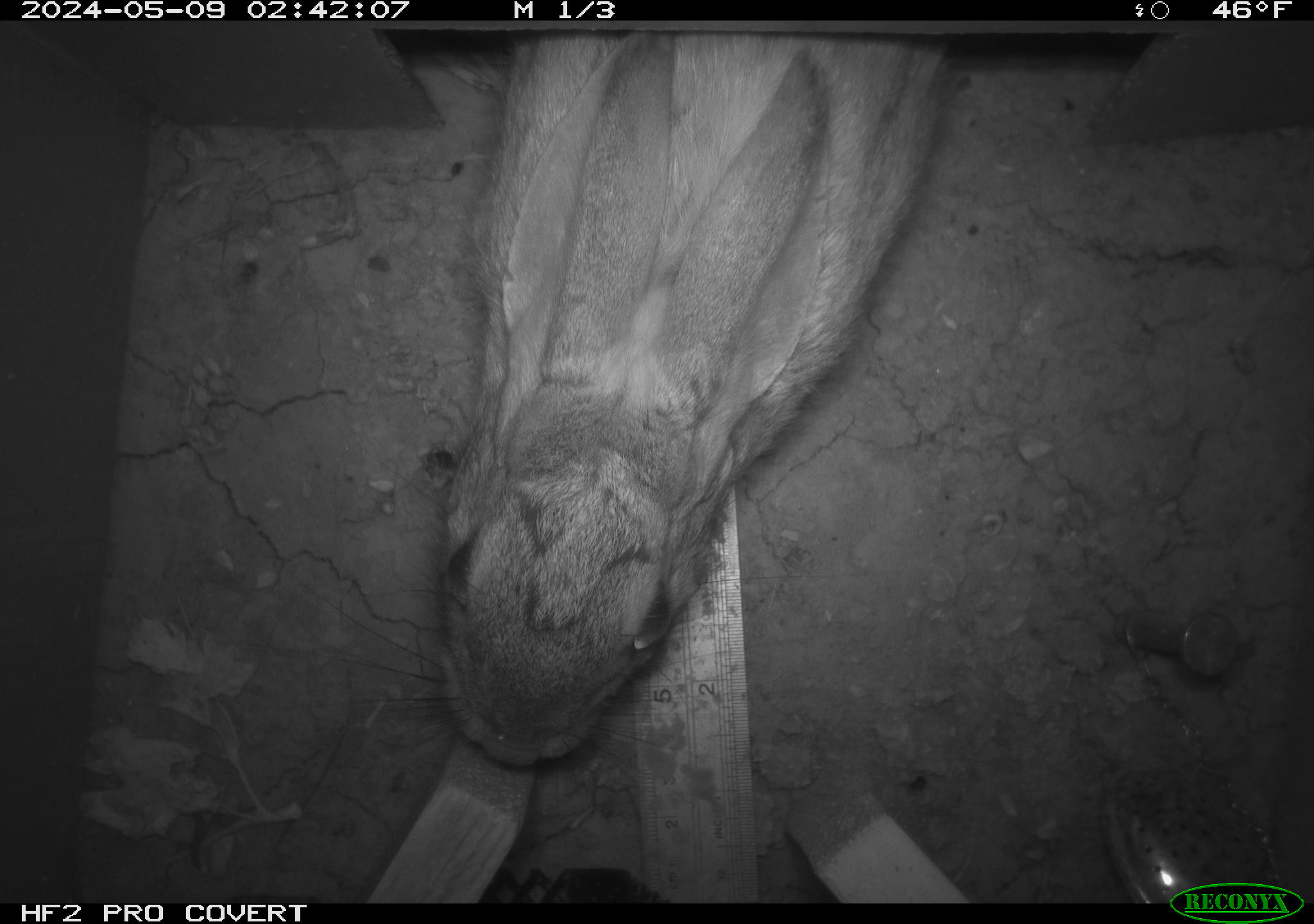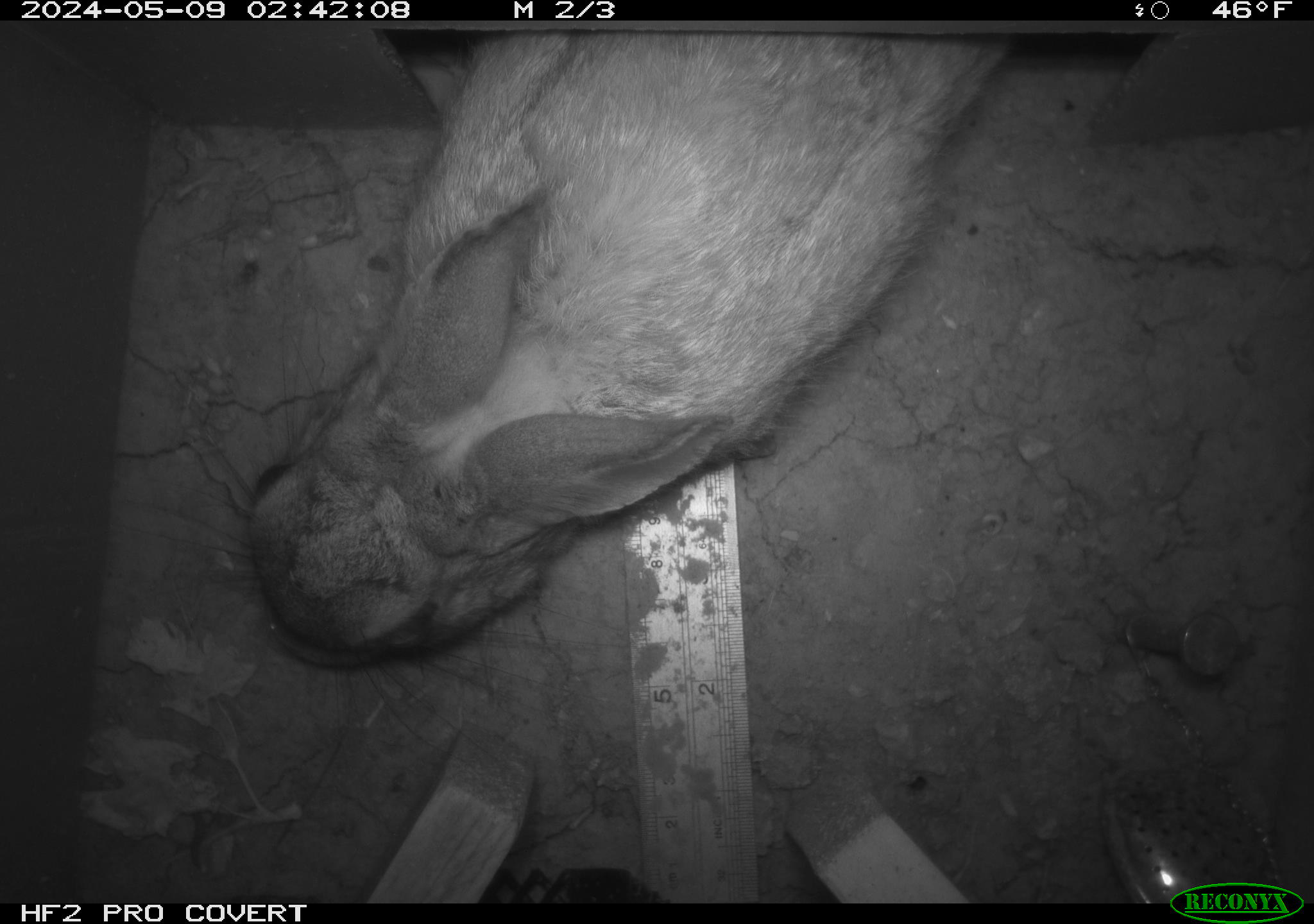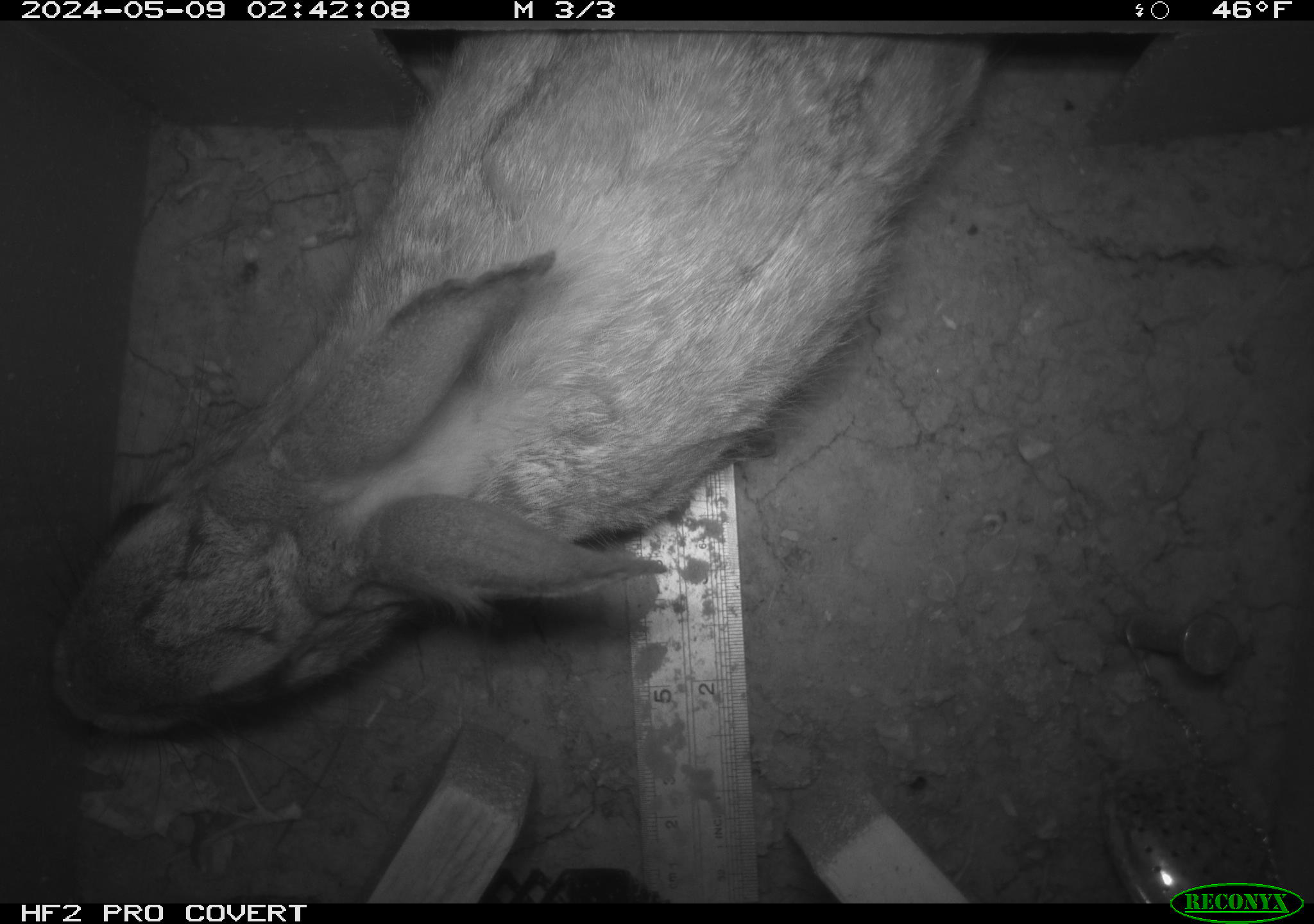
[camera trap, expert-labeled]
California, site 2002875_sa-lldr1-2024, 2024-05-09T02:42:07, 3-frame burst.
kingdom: Animalia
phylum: Chordata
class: Mammalia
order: Lagomorpha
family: Leporidae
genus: Sylvilagus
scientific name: Sylvilagus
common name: cottontail rabbits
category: sylvilagus species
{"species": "sylvilagus species (cottontail rabbits) (Sylvilagus)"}